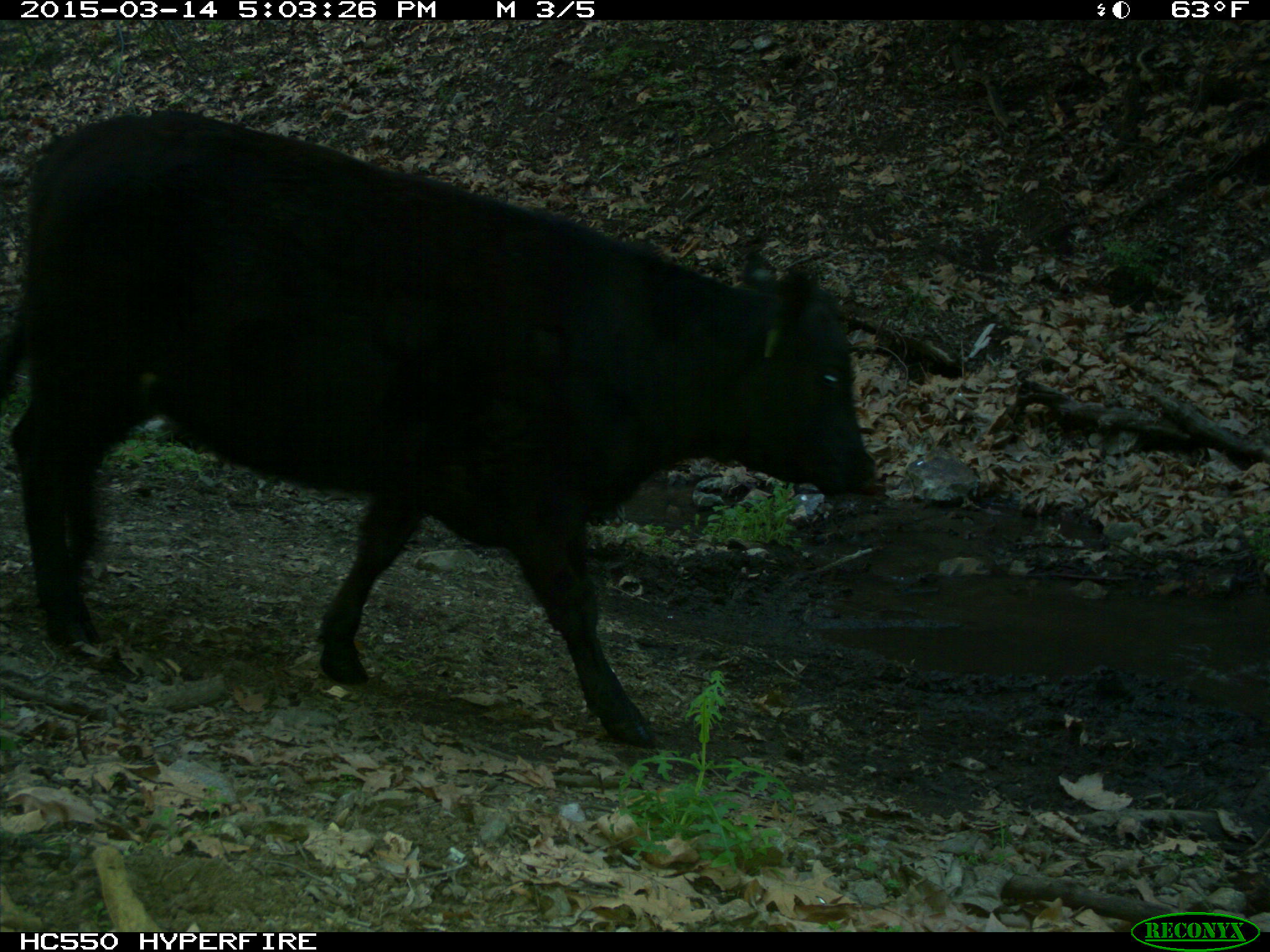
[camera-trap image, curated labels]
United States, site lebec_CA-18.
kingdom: Animalia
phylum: Chordata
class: Mammalia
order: Artiodactyla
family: Bovidae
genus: Bos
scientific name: Bos taurus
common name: domestic cow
Bos taurus (domestic cow).